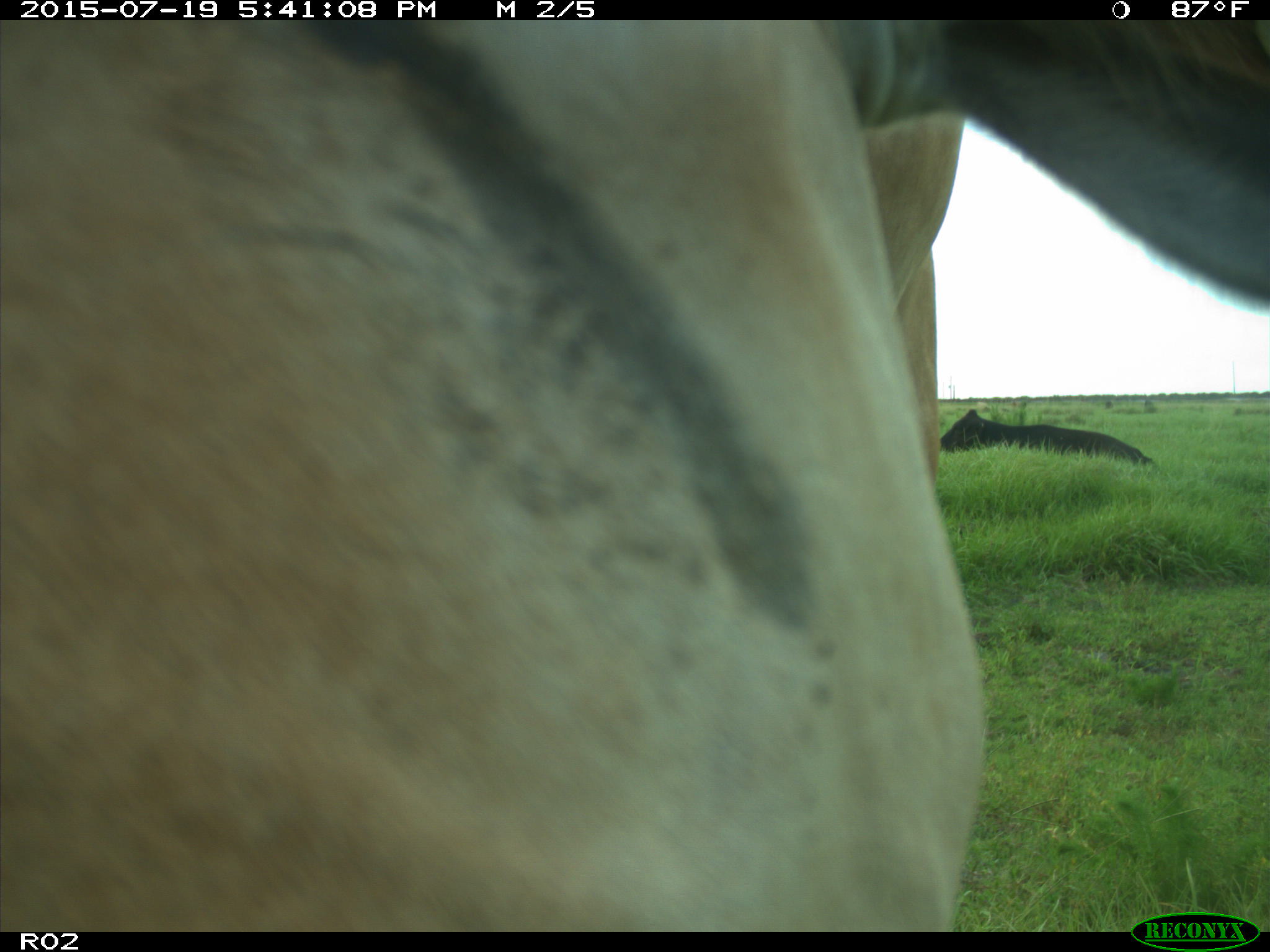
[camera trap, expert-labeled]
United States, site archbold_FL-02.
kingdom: Animalia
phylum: Chordata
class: Mammalia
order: Artiodactyla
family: Bovidae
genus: Bos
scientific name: Bos taurus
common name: domestic cow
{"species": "Bos taurus (domestic cow)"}